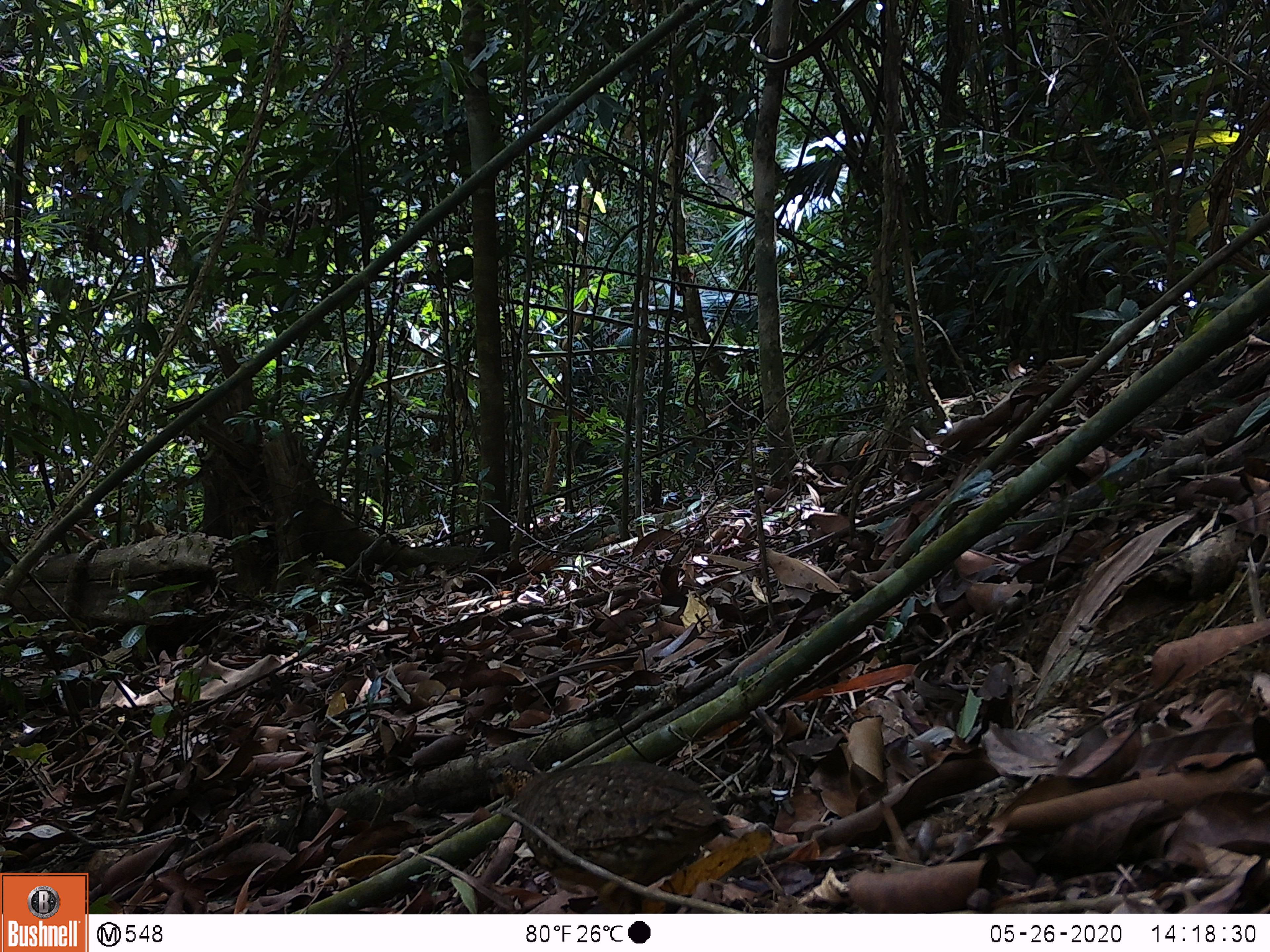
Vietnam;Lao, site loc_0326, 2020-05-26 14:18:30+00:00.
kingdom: Animalia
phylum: Chordata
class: Aves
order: Galliformes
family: Phasianidae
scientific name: Phasianidae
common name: partridge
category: unidentified partridge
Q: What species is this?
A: Unidentified partridge (partridge) (Phasianidae).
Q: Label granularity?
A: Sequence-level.